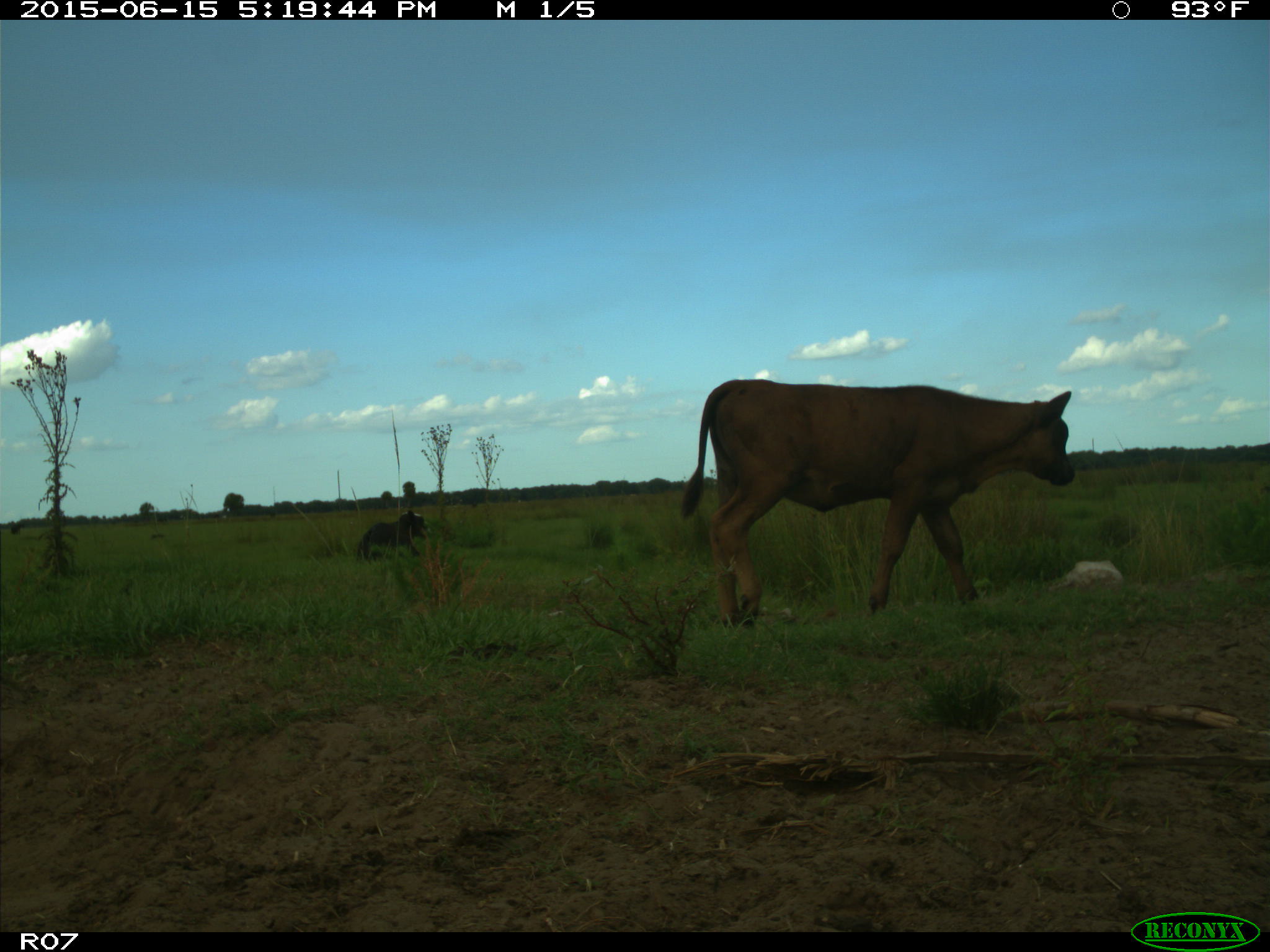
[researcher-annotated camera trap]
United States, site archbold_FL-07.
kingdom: Animalia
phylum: Chordata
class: Mammalia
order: Artiodactyla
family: Bovidae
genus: Bos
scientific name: Bos taurus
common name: domestic cow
Bos taurus (domestic cow).